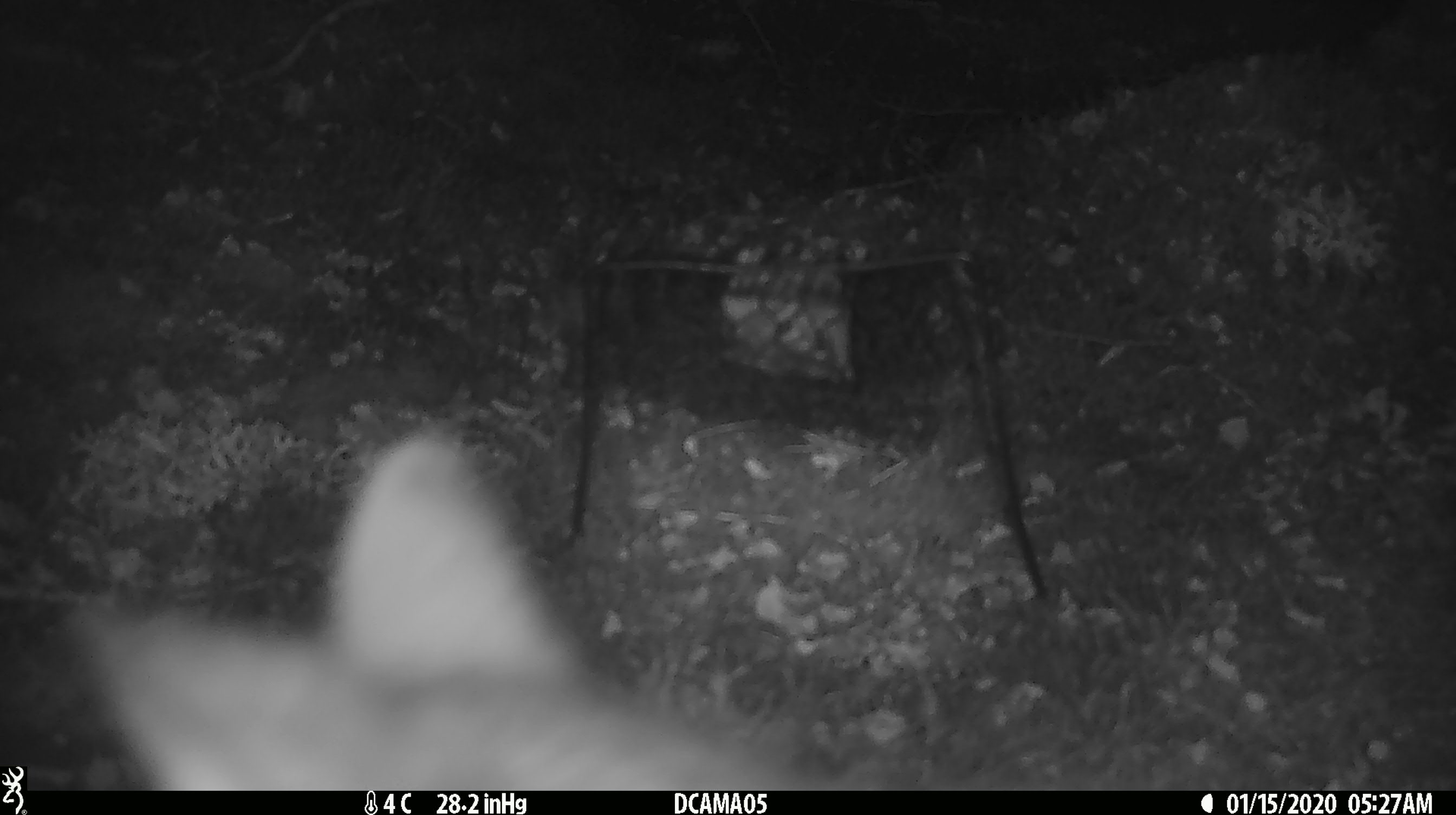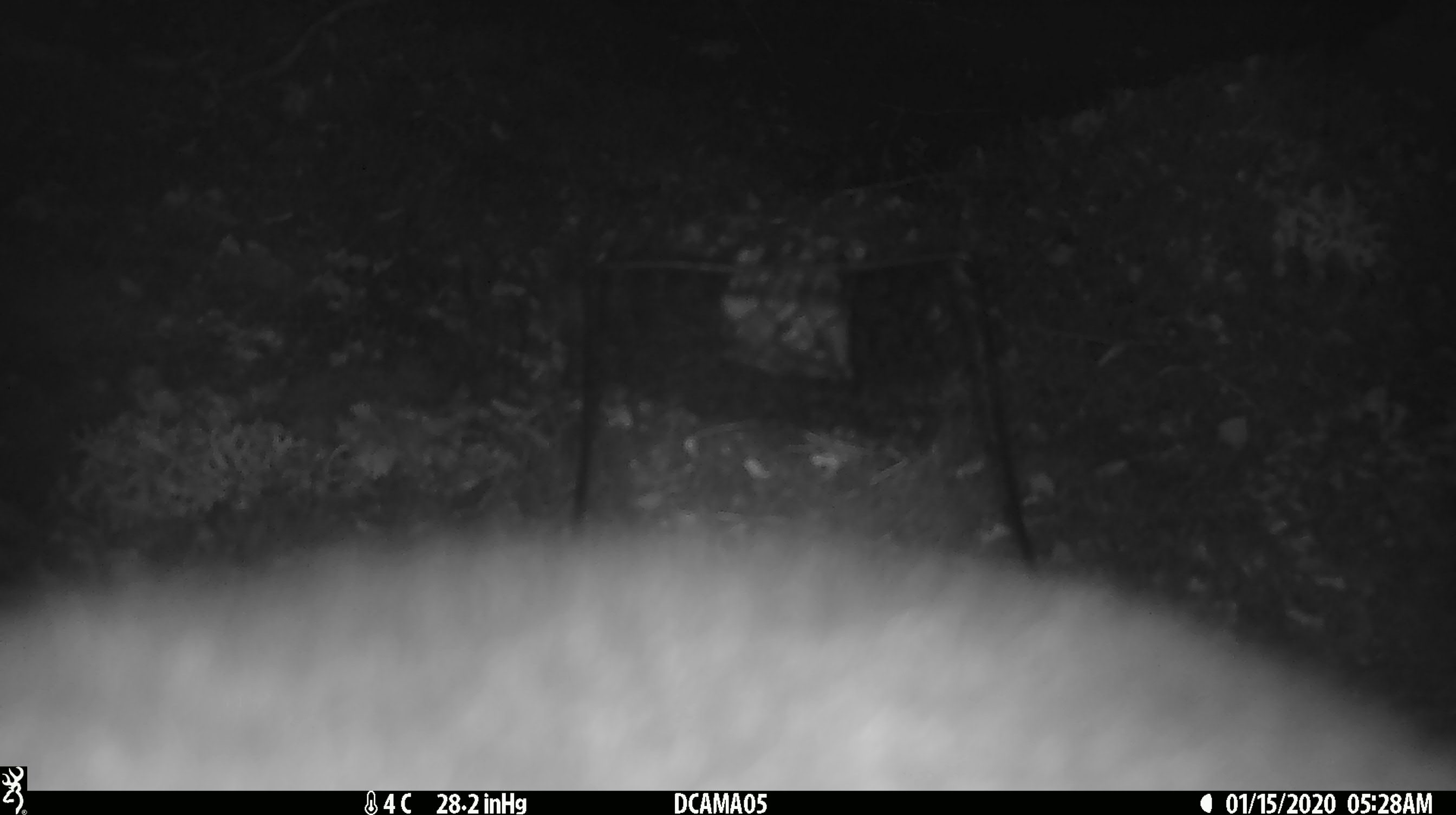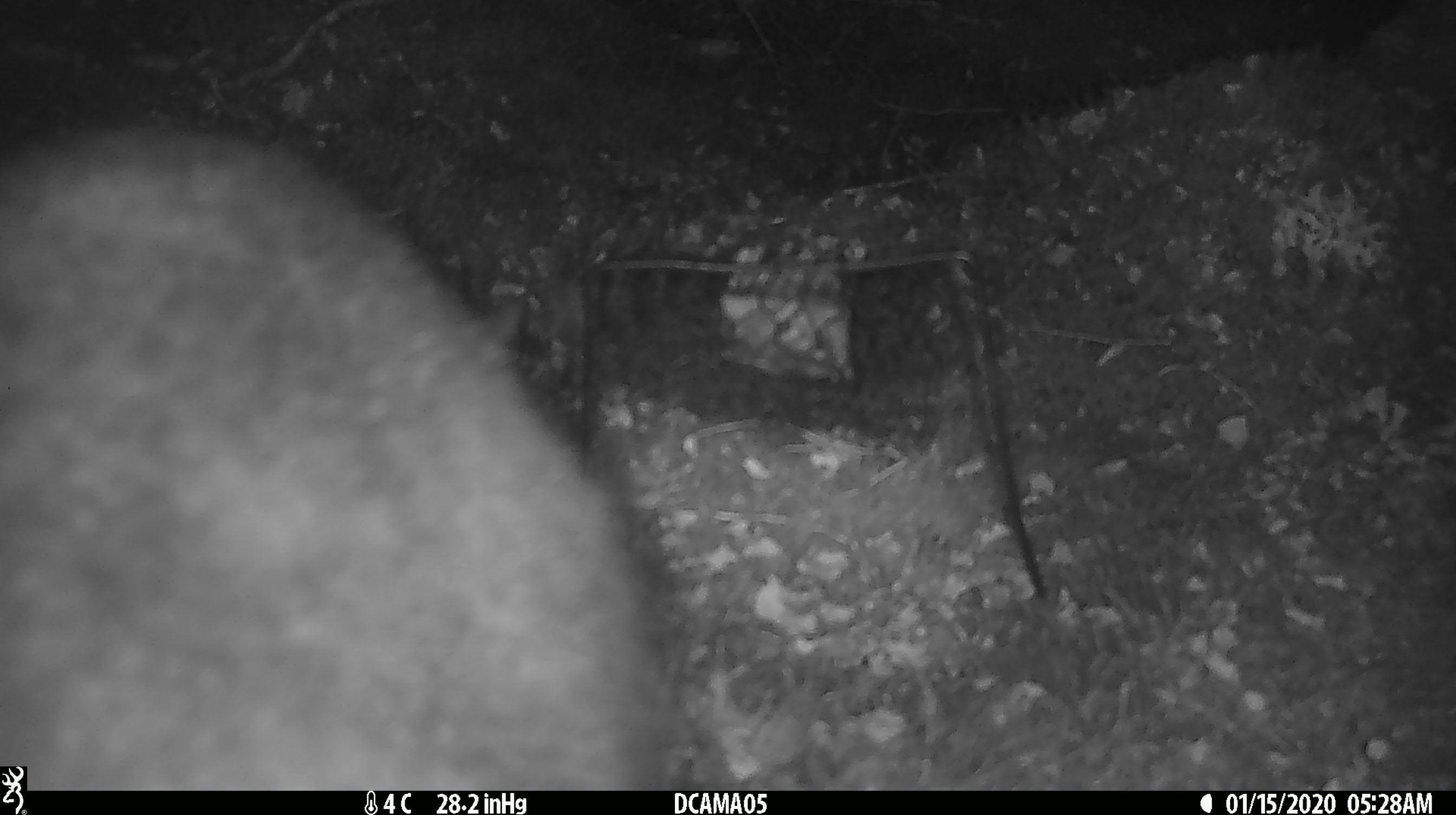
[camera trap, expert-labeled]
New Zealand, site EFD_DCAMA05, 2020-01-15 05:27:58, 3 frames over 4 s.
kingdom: Animalia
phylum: Chordata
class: Mammalia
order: Diprotodontia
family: Phalangeridae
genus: Trichosurus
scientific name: Trichosurus vulpecula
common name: common brushtail possum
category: possum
Possum (common brushtail possum) (Trichosurus vulpecula).